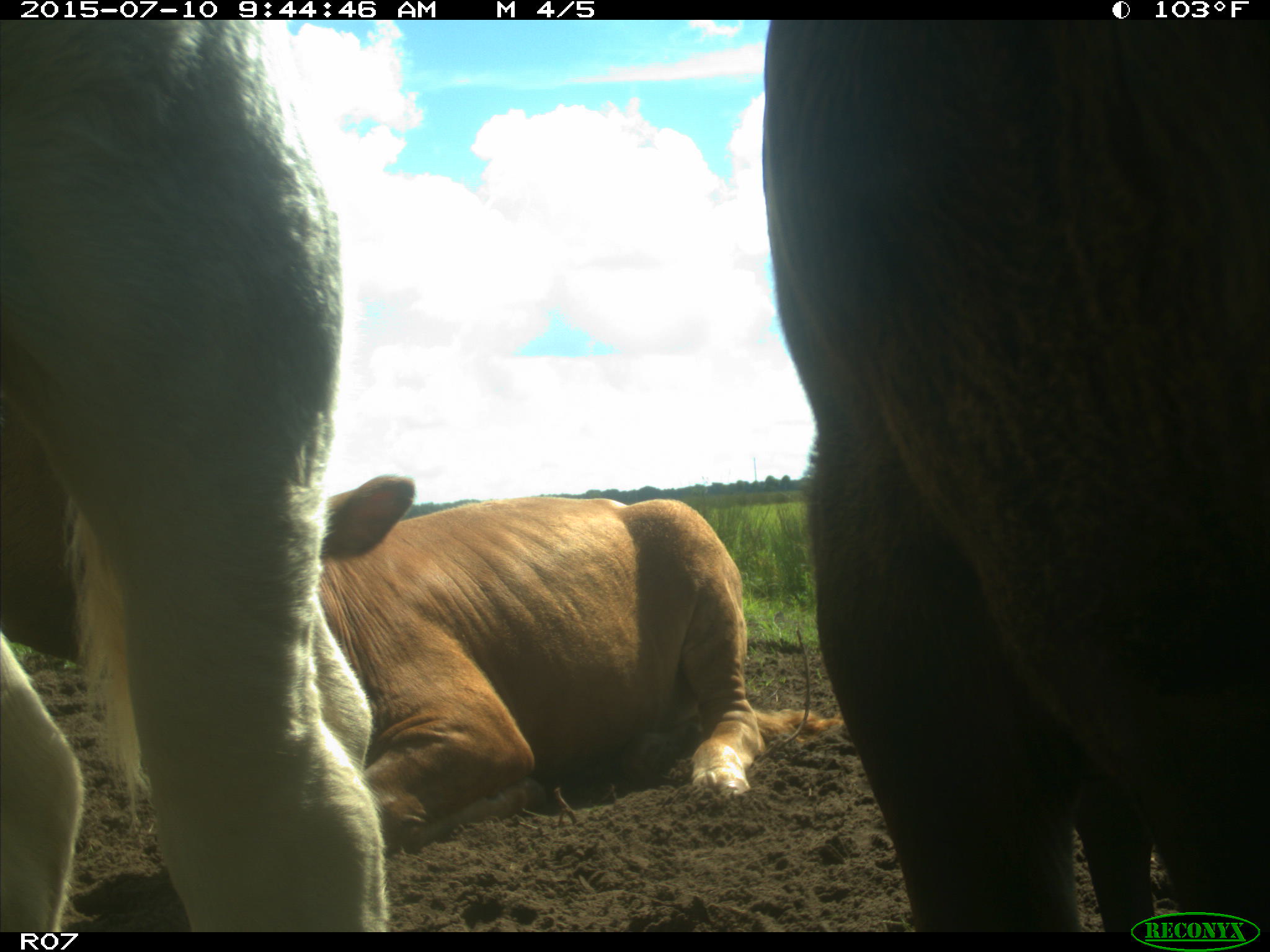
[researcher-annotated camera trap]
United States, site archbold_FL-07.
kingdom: Animalia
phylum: Chordata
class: Mammalia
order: Artiodactyla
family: Bovidae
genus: Bos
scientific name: Bos taurus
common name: domestic cow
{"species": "Bos taurus (domestic cow)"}